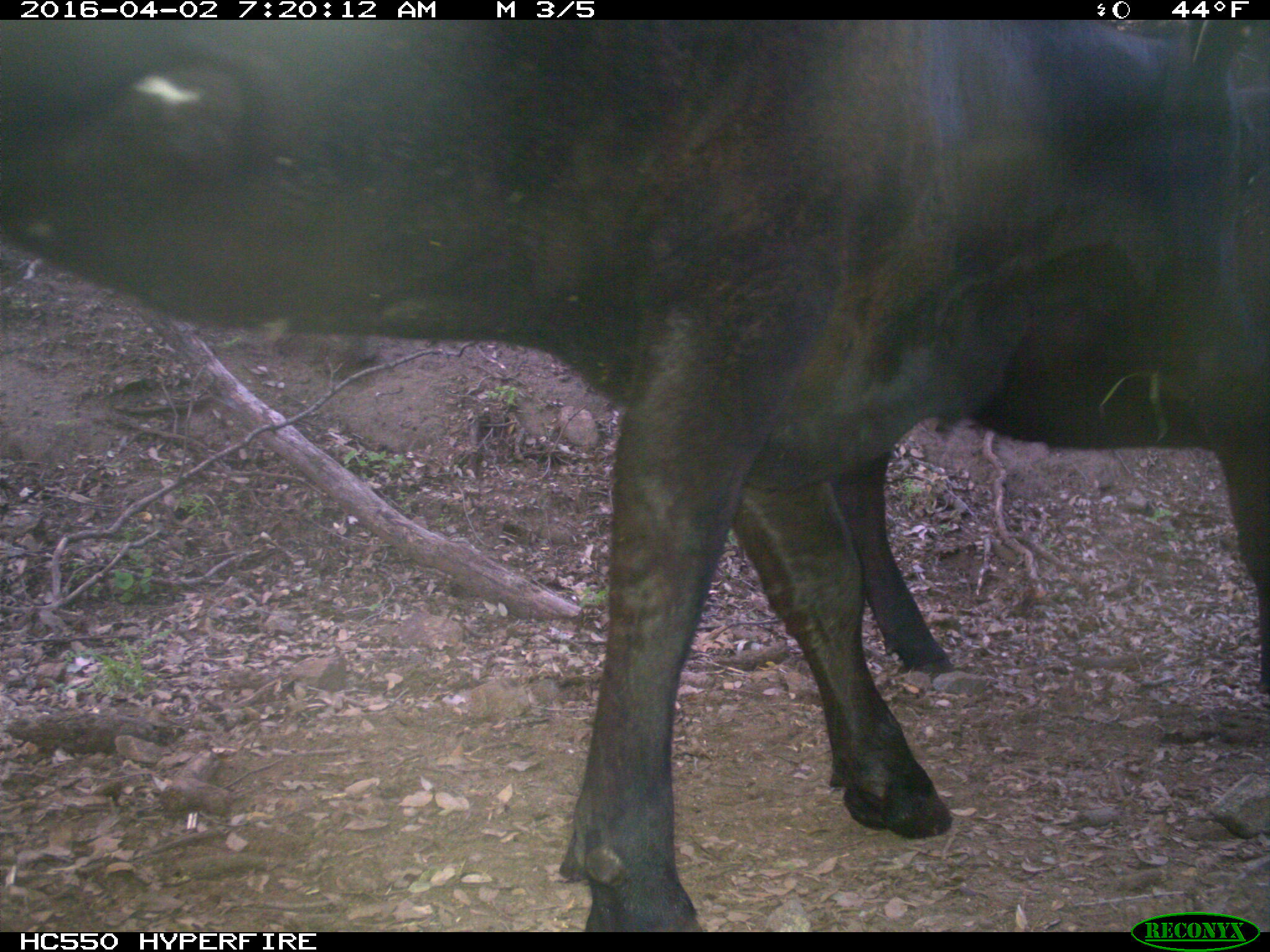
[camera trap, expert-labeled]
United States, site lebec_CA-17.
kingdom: Animalia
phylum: Chordata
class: Mammalia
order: Artiodactyla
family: Bovidae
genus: Bos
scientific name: Bos taurus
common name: domestic cow